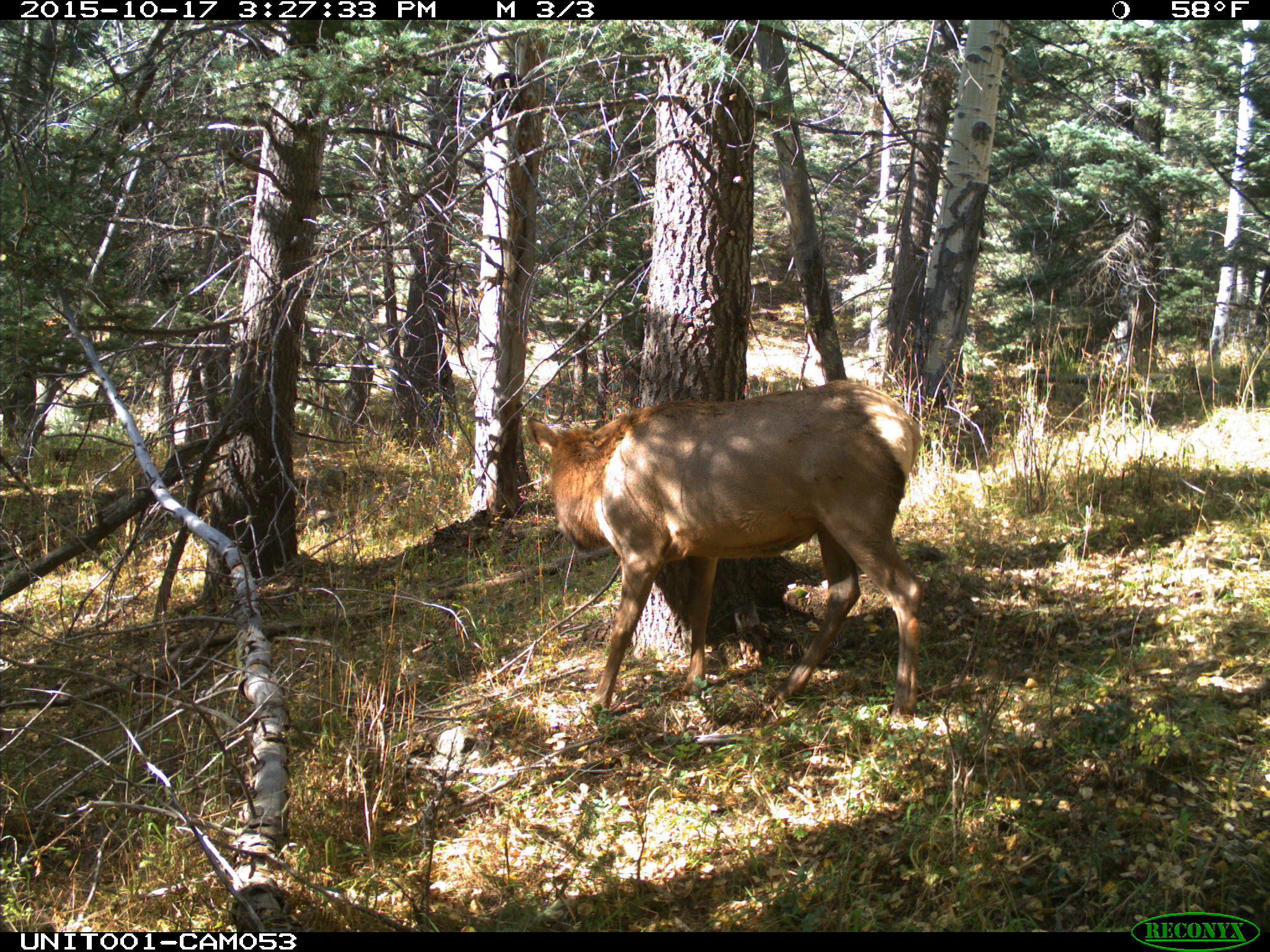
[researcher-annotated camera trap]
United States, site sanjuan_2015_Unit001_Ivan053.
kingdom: Animalia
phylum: Chordata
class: Mammalia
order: Artiodactyla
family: Cervidae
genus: Cervus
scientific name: Cervus elaphus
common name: red deer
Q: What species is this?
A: Cervus elaphus (red deer).